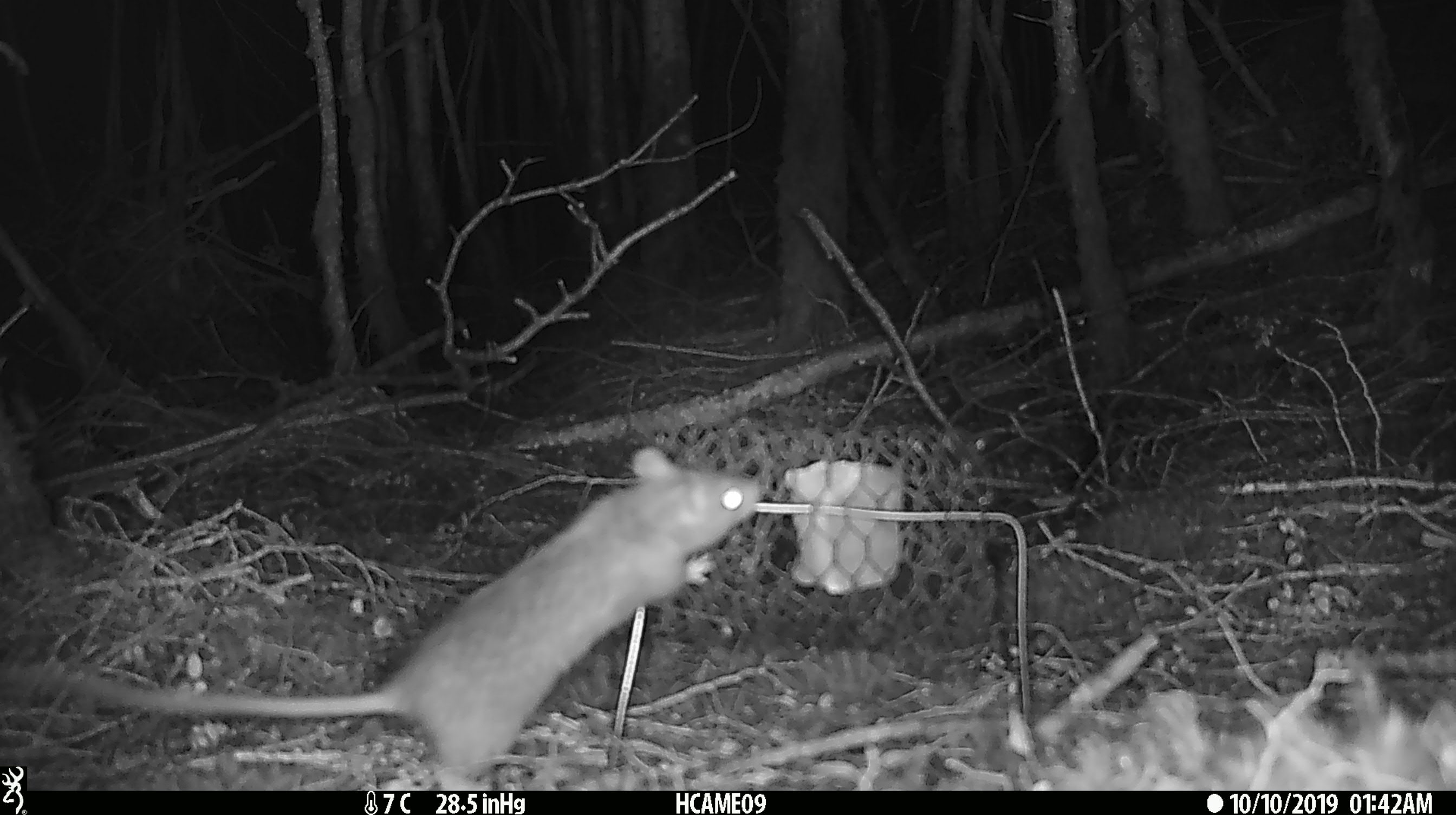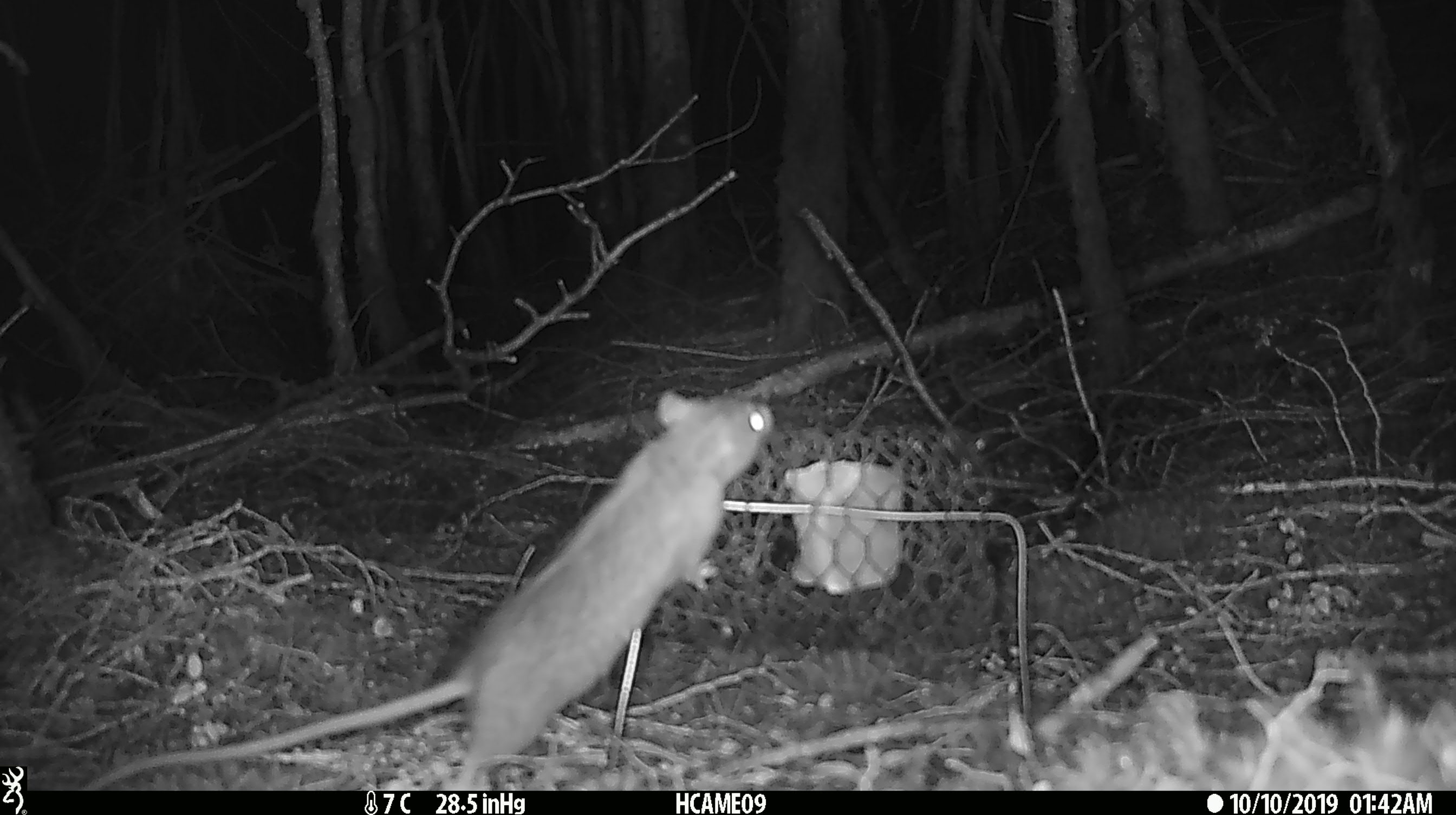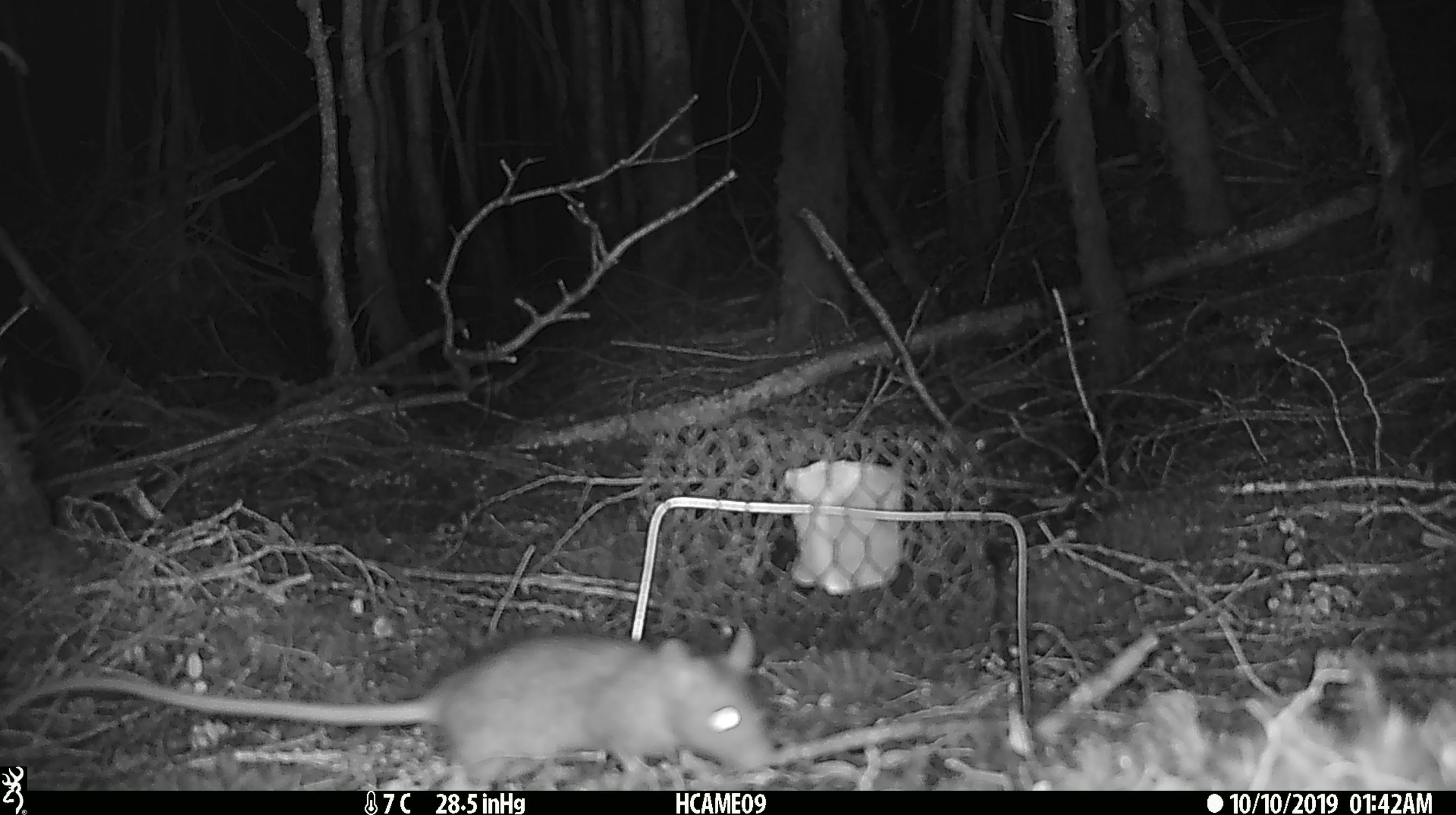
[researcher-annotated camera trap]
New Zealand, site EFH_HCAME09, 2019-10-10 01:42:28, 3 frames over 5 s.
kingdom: Animalia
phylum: Chordata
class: Mammalia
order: Rodentia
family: Muridae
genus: Rattus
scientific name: Rattus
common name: rat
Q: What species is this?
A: Rat (Rattus).